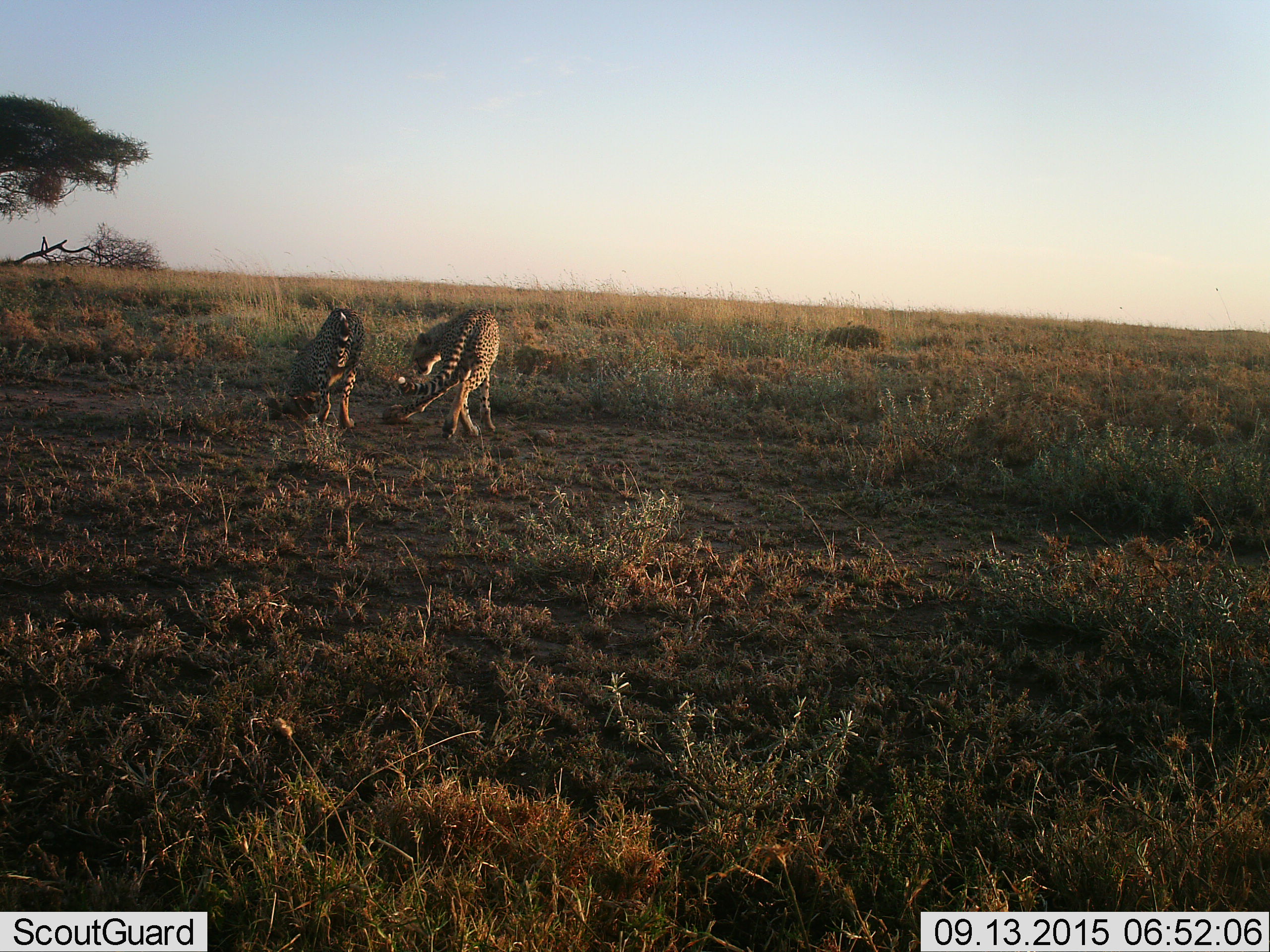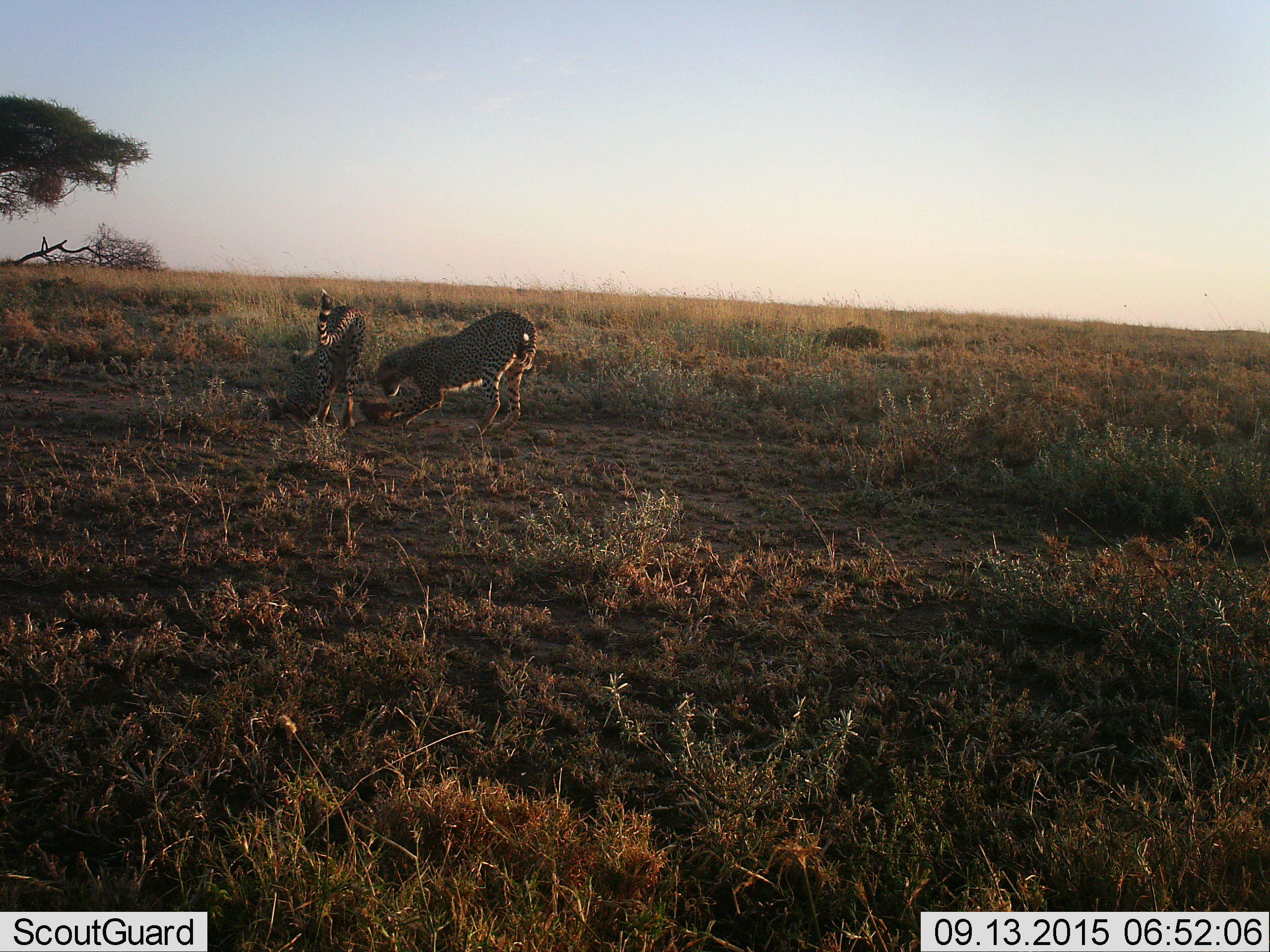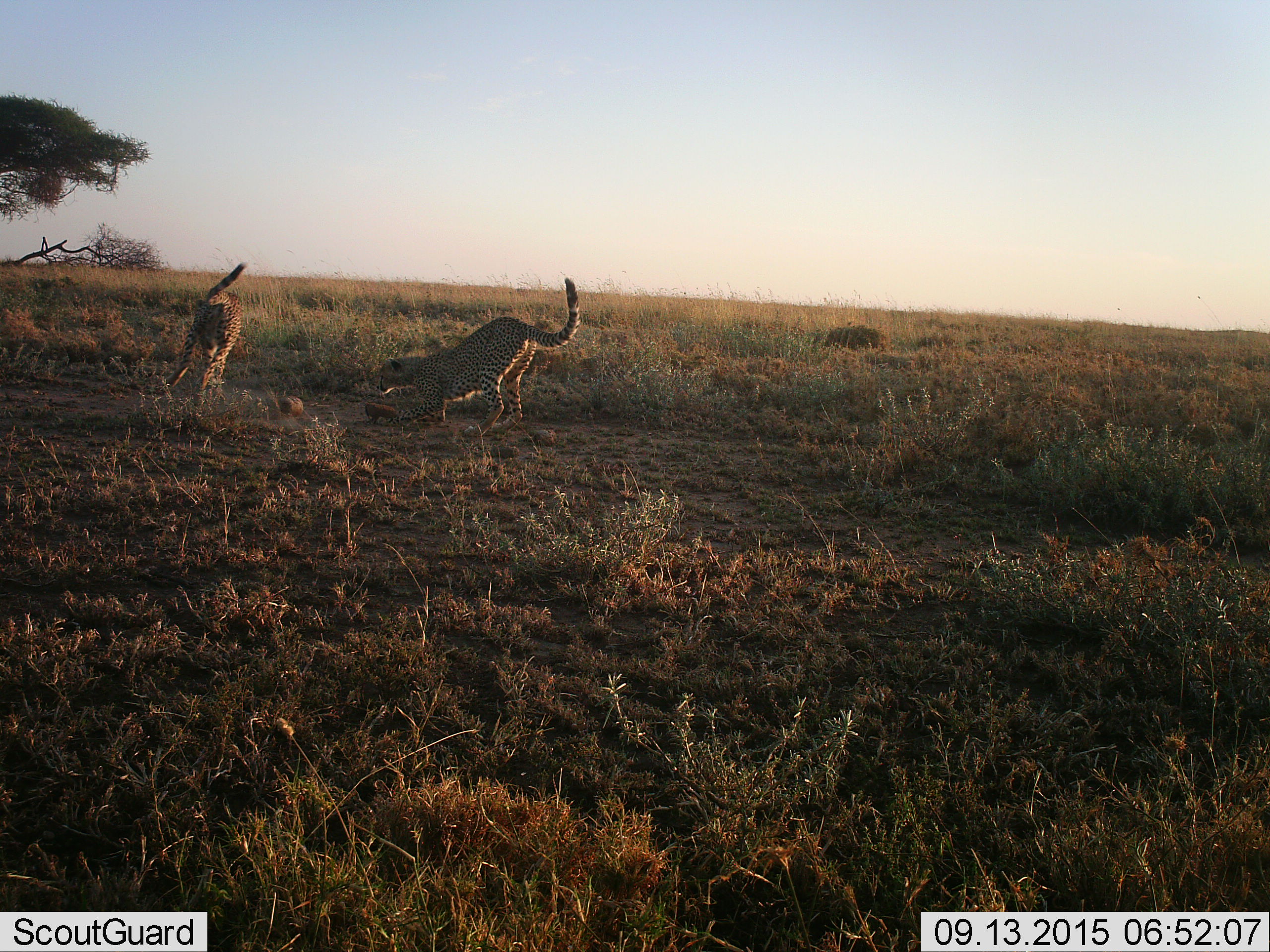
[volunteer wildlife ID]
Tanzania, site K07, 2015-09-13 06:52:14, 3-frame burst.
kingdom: Animalia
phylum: Chordata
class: Mammalia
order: Carnivora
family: Felidae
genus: Acinonyx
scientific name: Acinonyx jubatus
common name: cheetah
Cheetah (Acinonyx jubatus), count 2. Behavior (volunteer vote fractions): standing 22%, resting 0%, moving 22%, interacting 56%. Young present (vote fraction): 22%. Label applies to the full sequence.